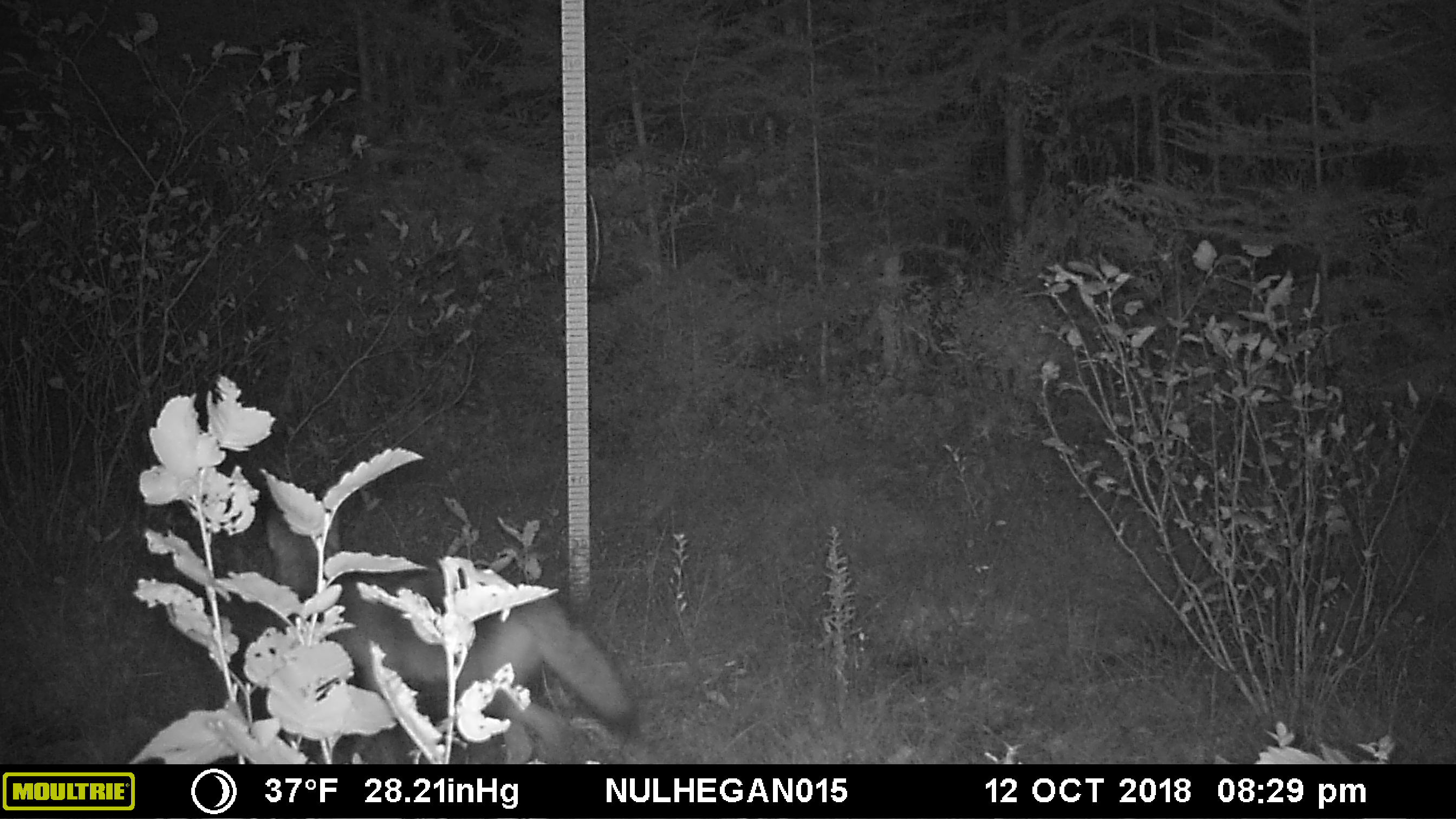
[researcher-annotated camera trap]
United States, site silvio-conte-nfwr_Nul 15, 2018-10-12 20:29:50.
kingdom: Animalia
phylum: Chordata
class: Mammalia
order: Carnivora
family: Canidae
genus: Canis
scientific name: Canis latrans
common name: coyote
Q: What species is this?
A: Coyote (Canis latrans).